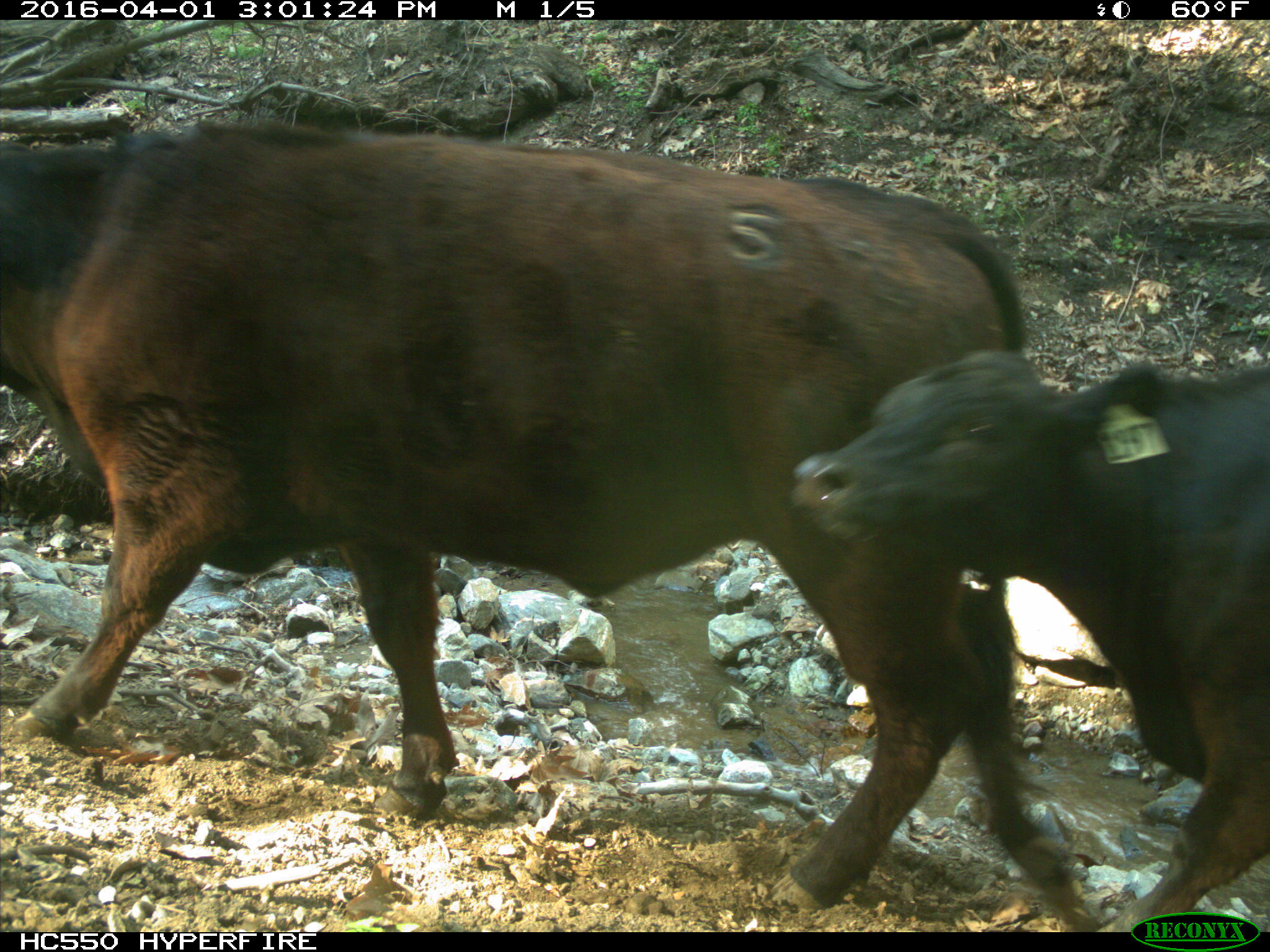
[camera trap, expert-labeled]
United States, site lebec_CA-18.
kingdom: Animalia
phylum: Chordata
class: Mammalia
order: Artiodactyla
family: Bovidae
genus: Bos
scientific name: Bos taurus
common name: domestic cow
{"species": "Bos taurus (domestic cow)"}